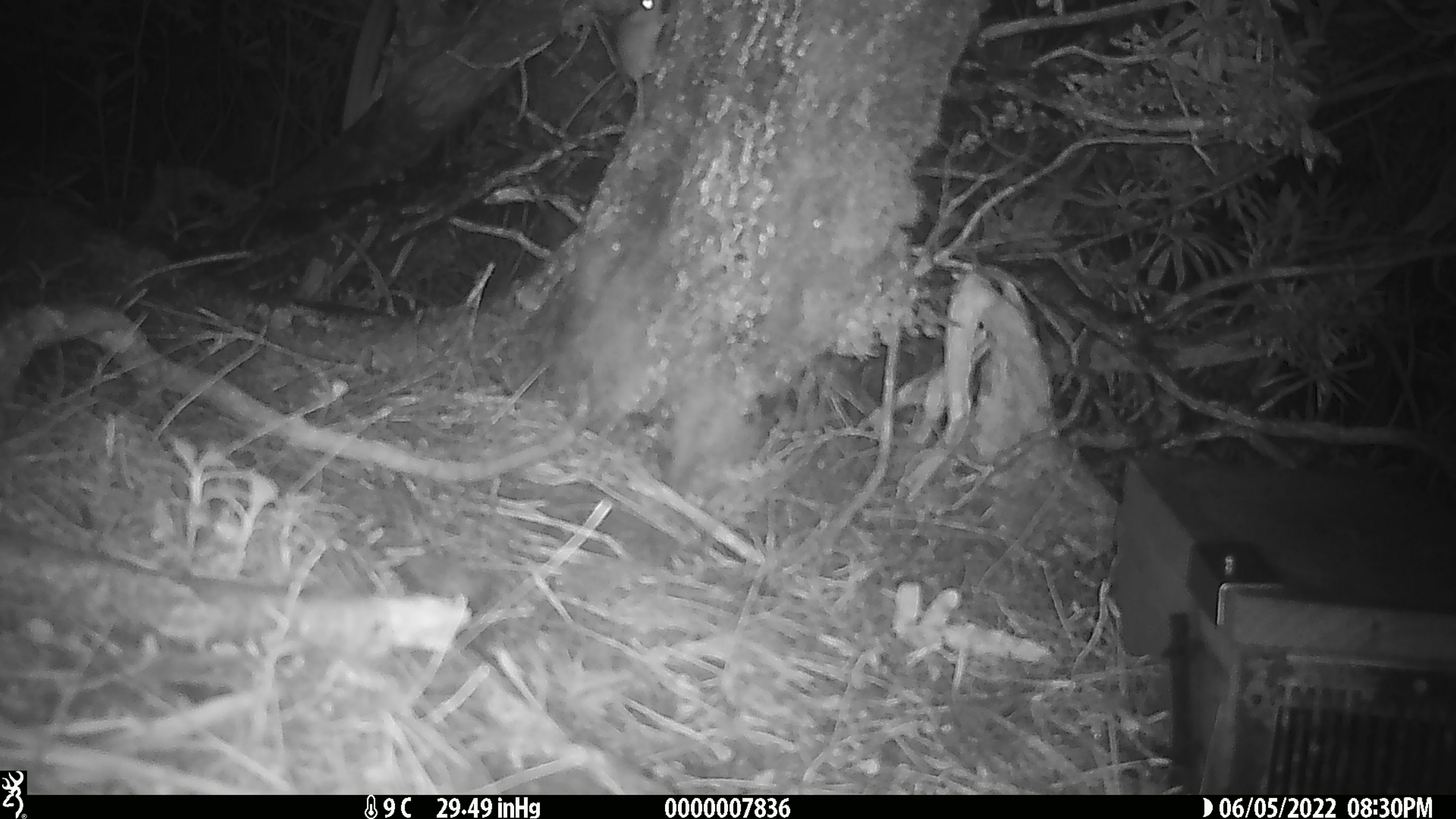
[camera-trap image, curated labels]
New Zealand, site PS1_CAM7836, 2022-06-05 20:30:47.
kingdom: Animalia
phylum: Chordata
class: Mammalia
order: Rodentia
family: Muridae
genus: Mus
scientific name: Mus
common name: mouse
Mouse (Mus).